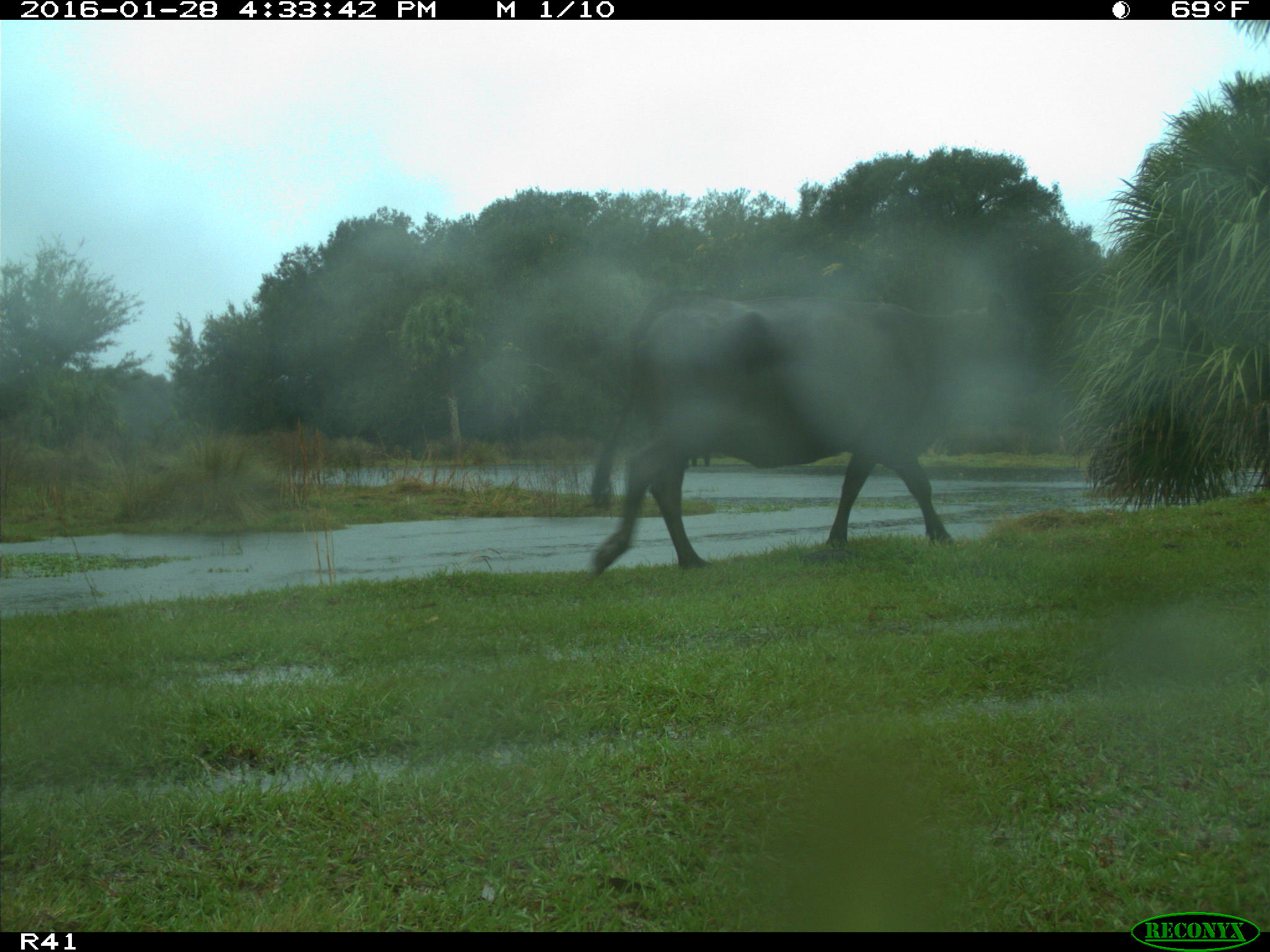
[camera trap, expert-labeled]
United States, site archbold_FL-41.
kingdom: Animalia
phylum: Chordata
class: Mammalia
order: Artiodactyla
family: Bovidae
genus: Bos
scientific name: Bos taurus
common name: domestic cow